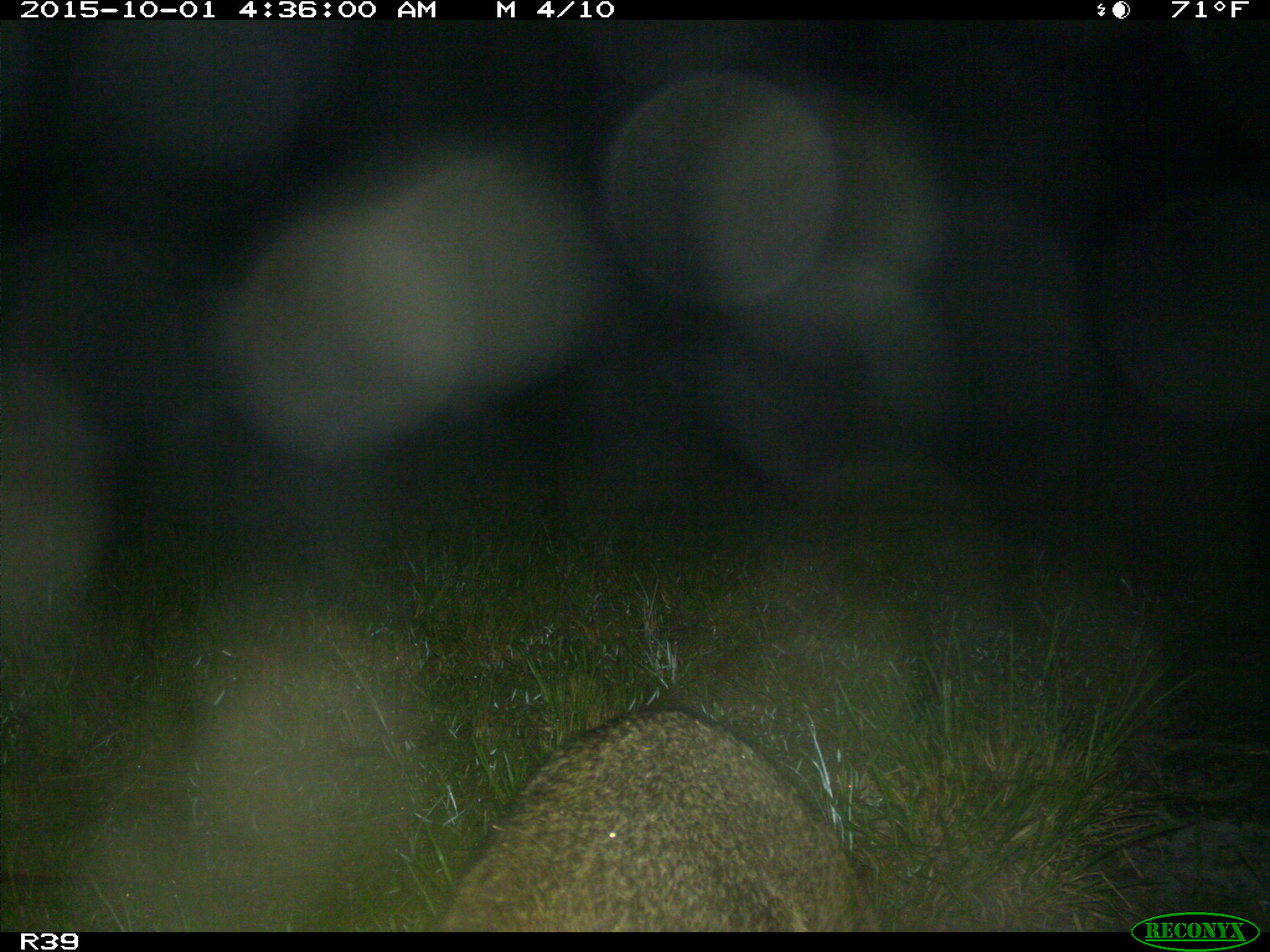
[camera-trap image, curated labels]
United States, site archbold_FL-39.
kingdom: Animalia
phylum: Chordata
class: Mammalia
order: Carnivora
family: Procyonidae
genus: Procyon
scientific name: Procyon lotor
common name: common raccoon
Procyon lotor (common raccoon).